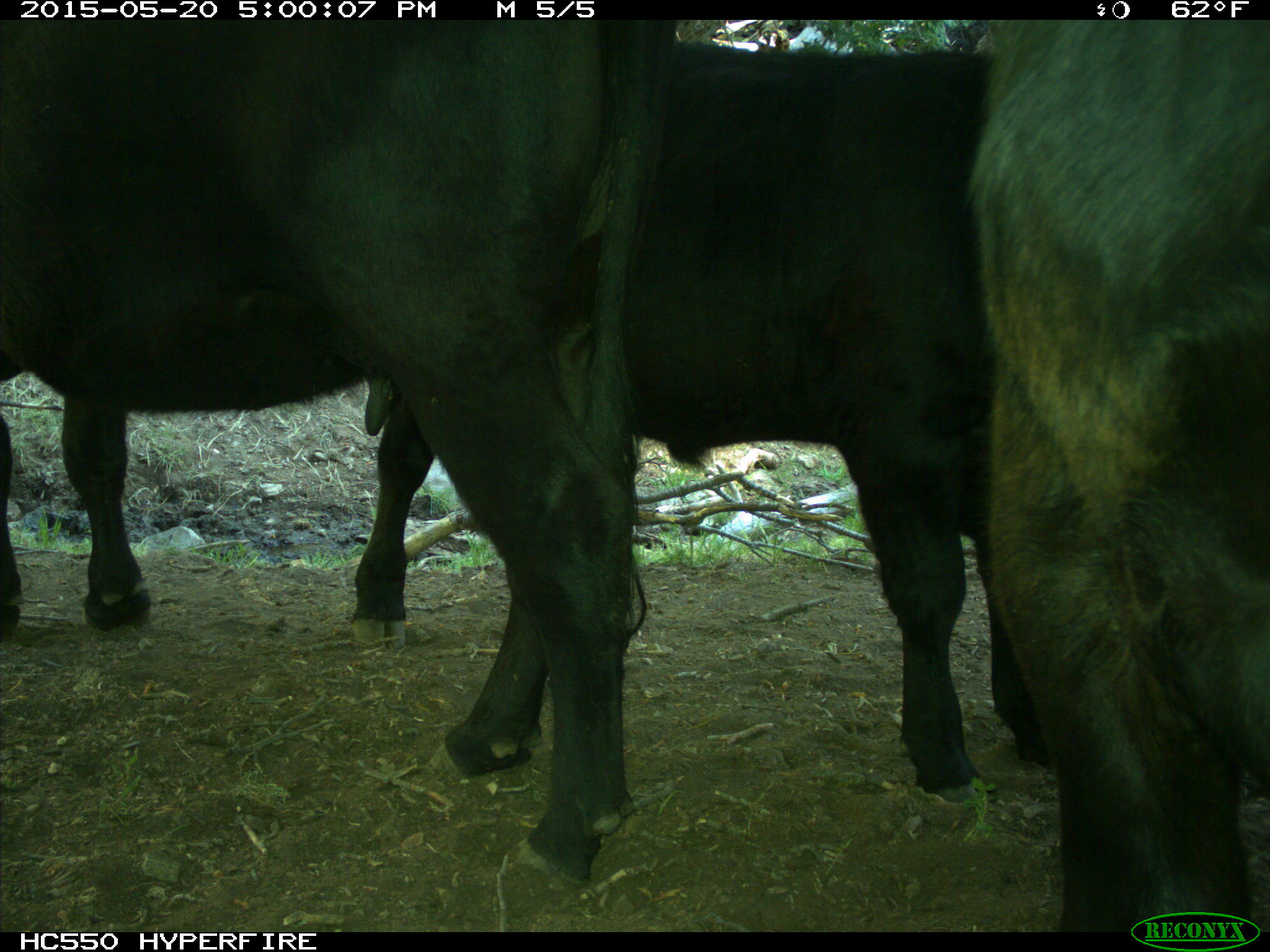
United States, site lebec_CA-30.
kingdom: Animalia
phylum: Chordata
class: Mammalia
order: Artiodactyla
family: Bovidae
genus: Bos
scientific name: Bos taurus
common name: domestic cow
Bos taurus (domestic cow).